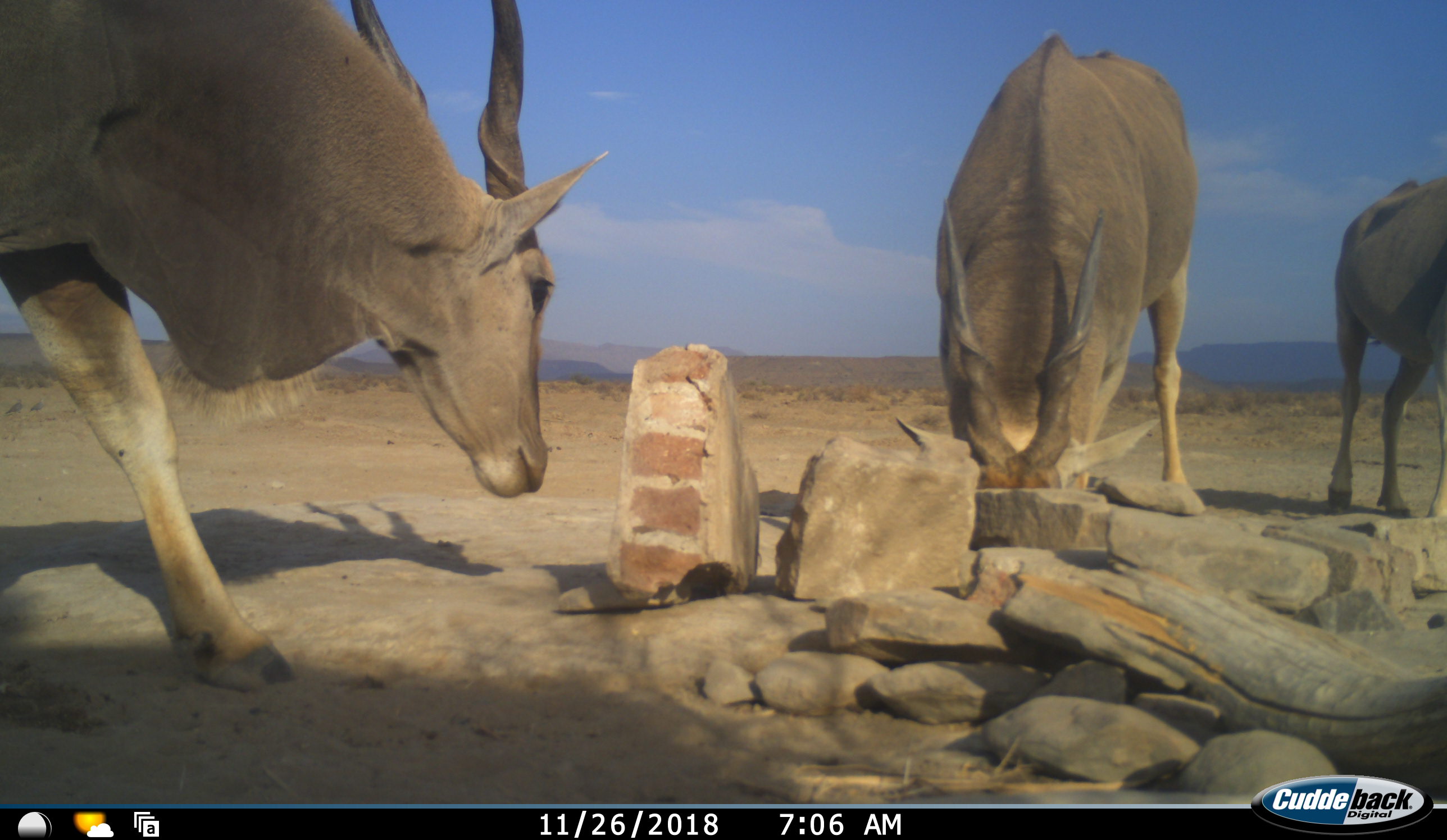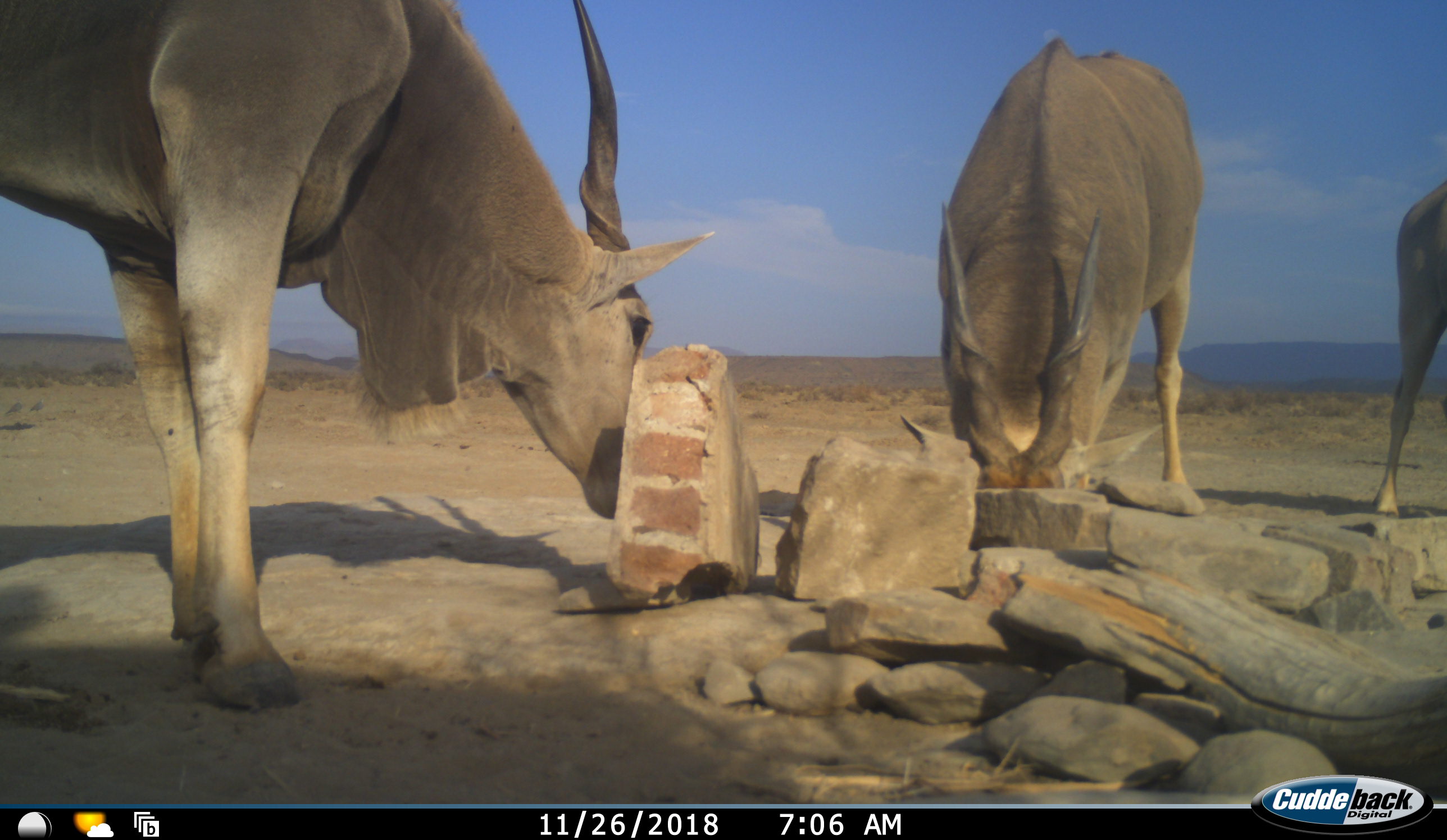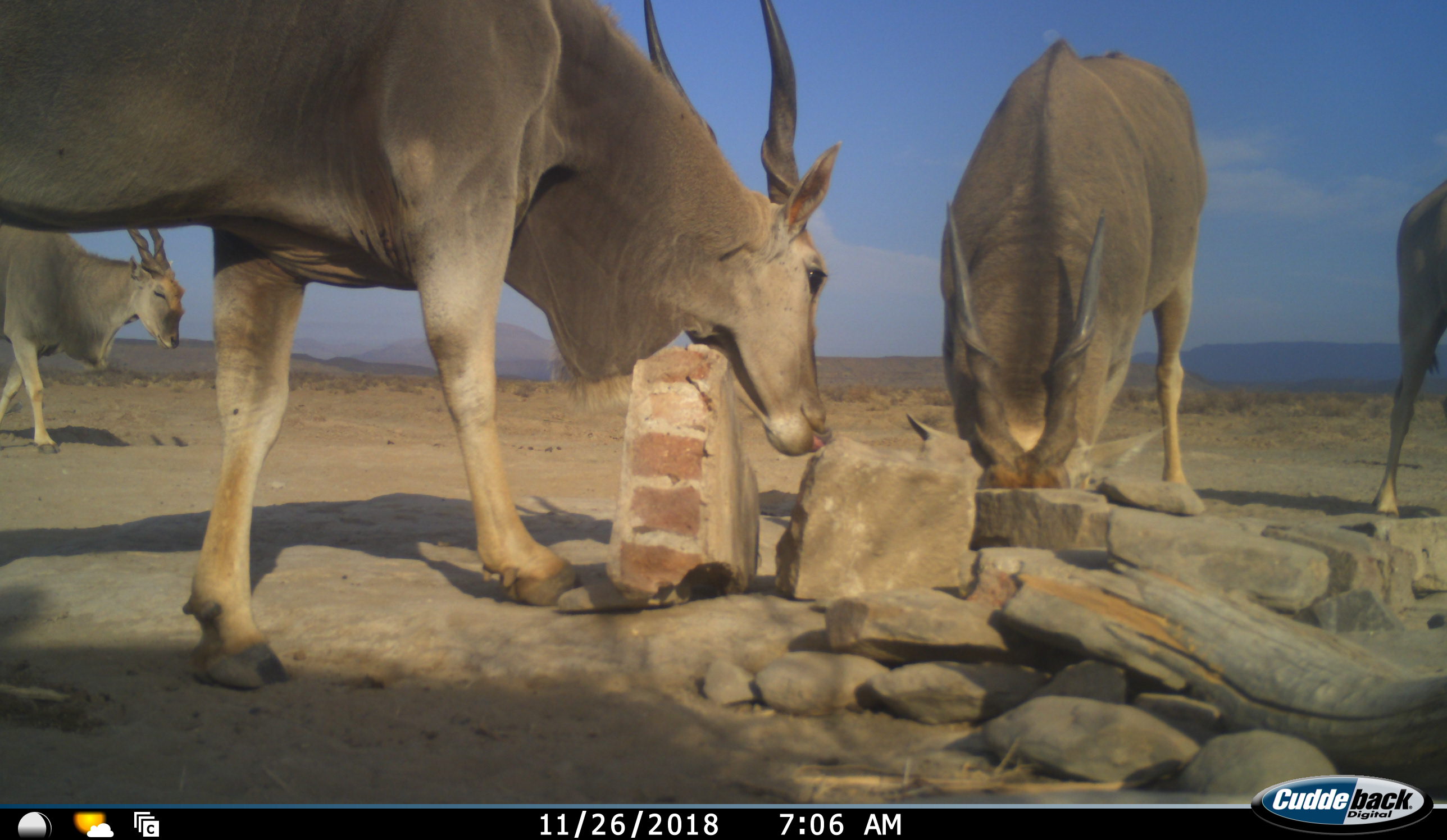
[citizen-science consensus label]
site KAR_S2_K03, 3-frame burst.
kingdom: Animalia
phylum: Chordata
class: Mammalia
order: Artiodactyla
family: Bovidae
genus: Tragelaphus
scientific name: Tragelaphus oryx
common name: eland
Eland (Tragelaphus oryx), count 4. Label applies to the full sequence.